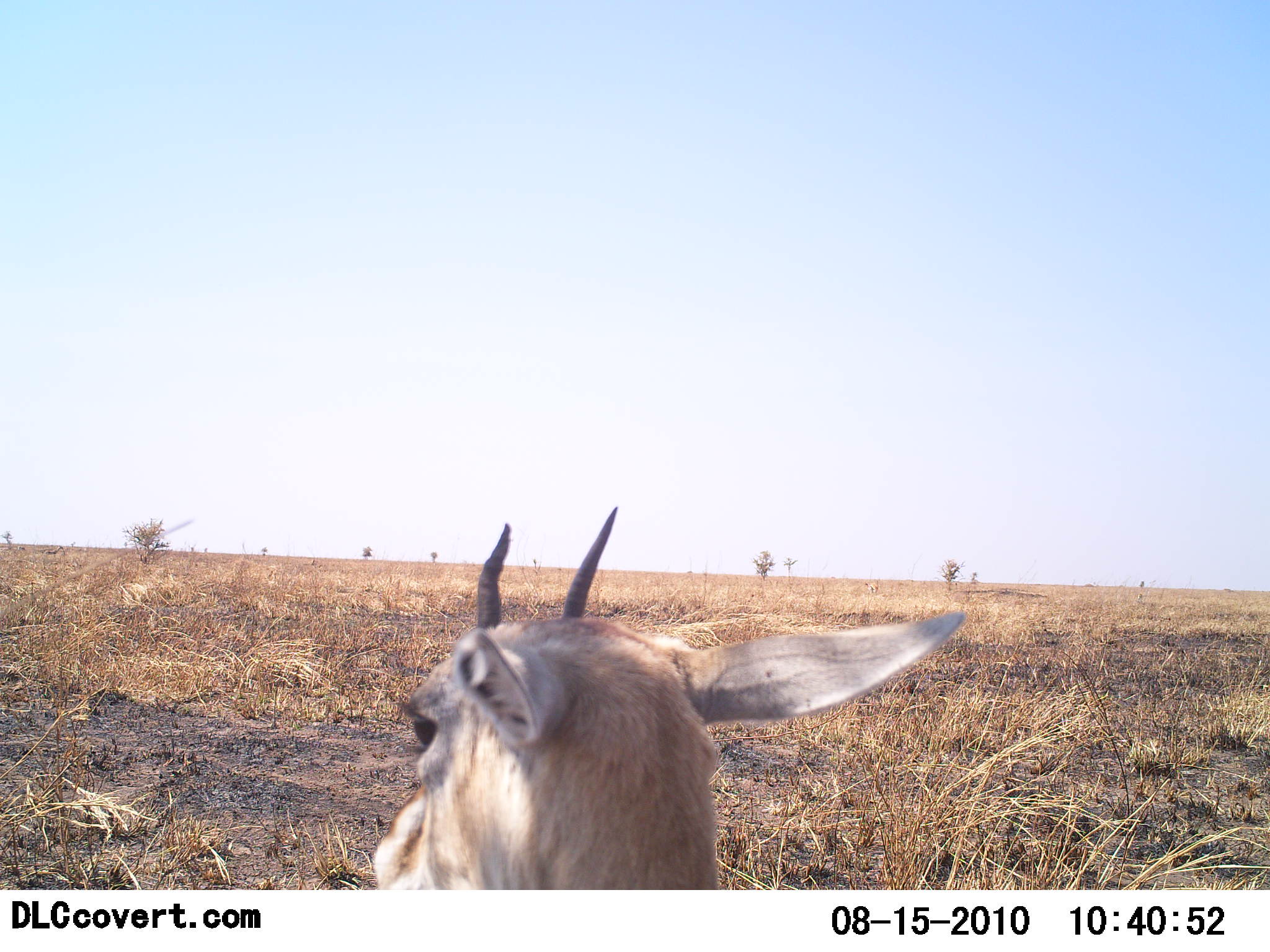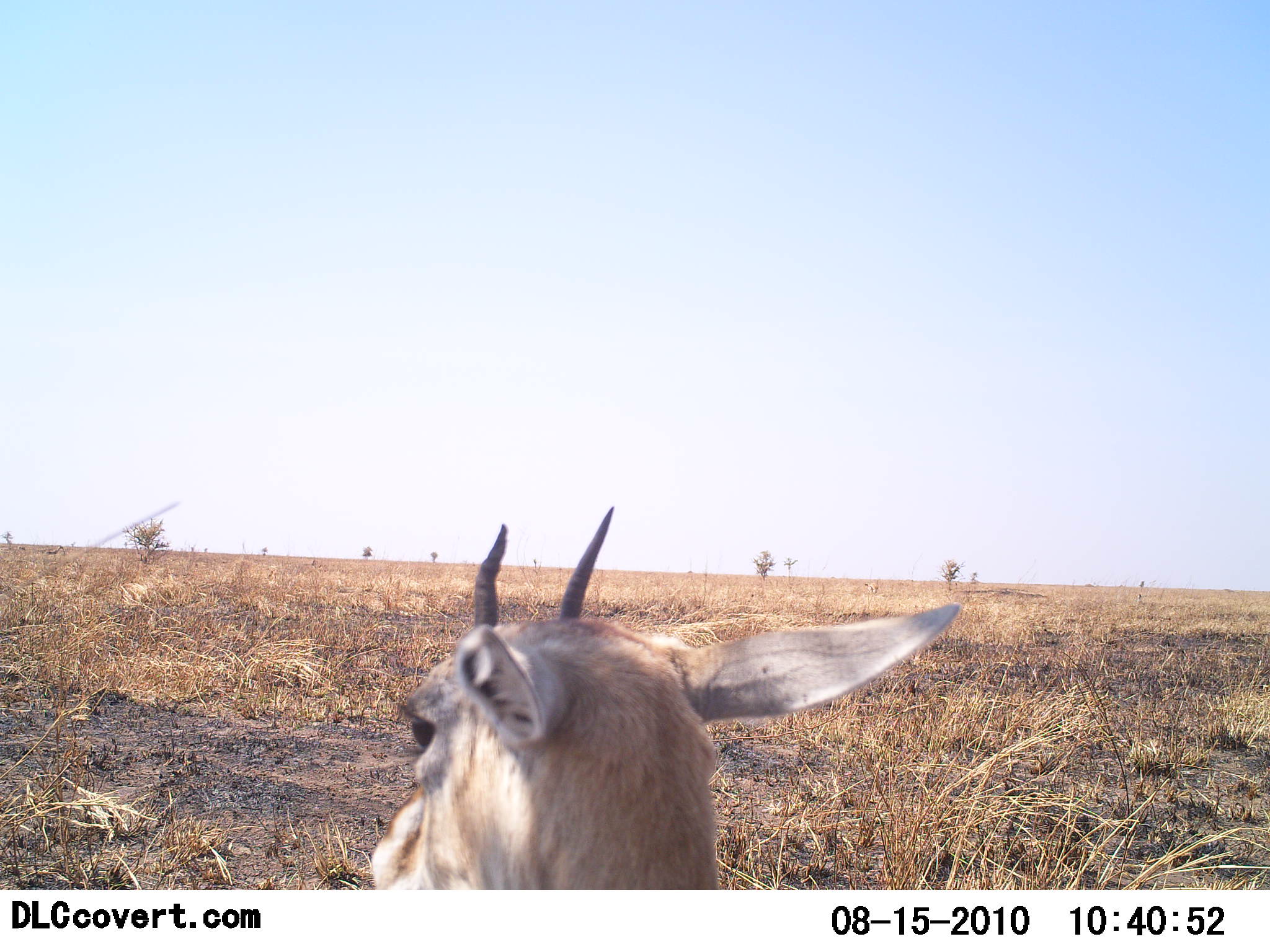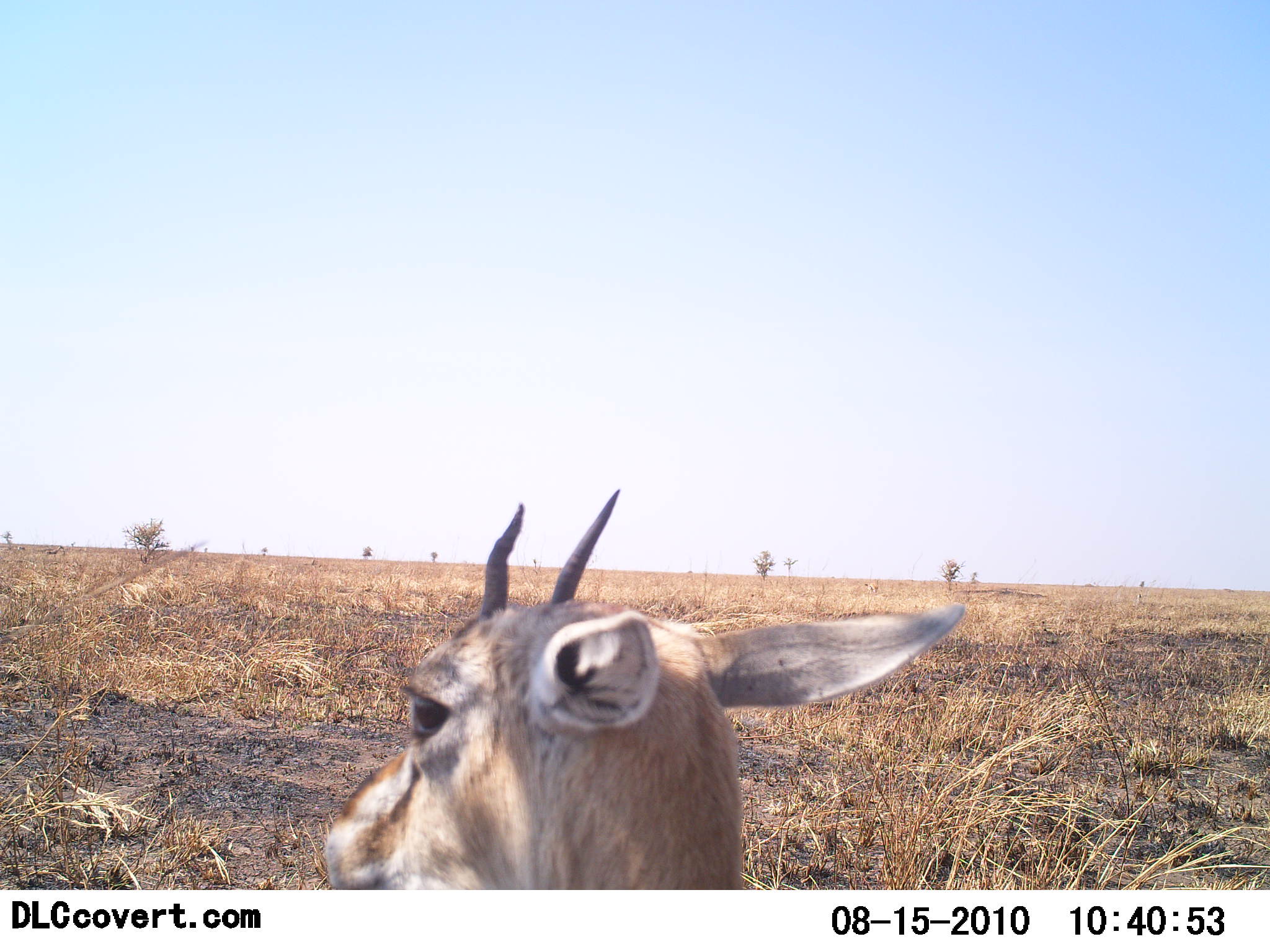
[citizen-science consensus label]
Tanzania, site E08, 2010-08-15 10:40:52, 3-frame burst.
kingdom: Animalia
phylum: Chordata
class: Mammalia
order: Artiodactyla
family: Bovidae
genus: Eudorcas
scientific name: Eudorcas thomsonii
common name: thomson's gazelle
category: gazellethomsons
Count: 1.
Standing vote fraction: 92%.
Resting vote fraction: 8%.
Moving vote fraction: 0%.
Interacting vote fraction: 0%.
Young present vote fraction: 0%.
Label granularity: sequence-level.